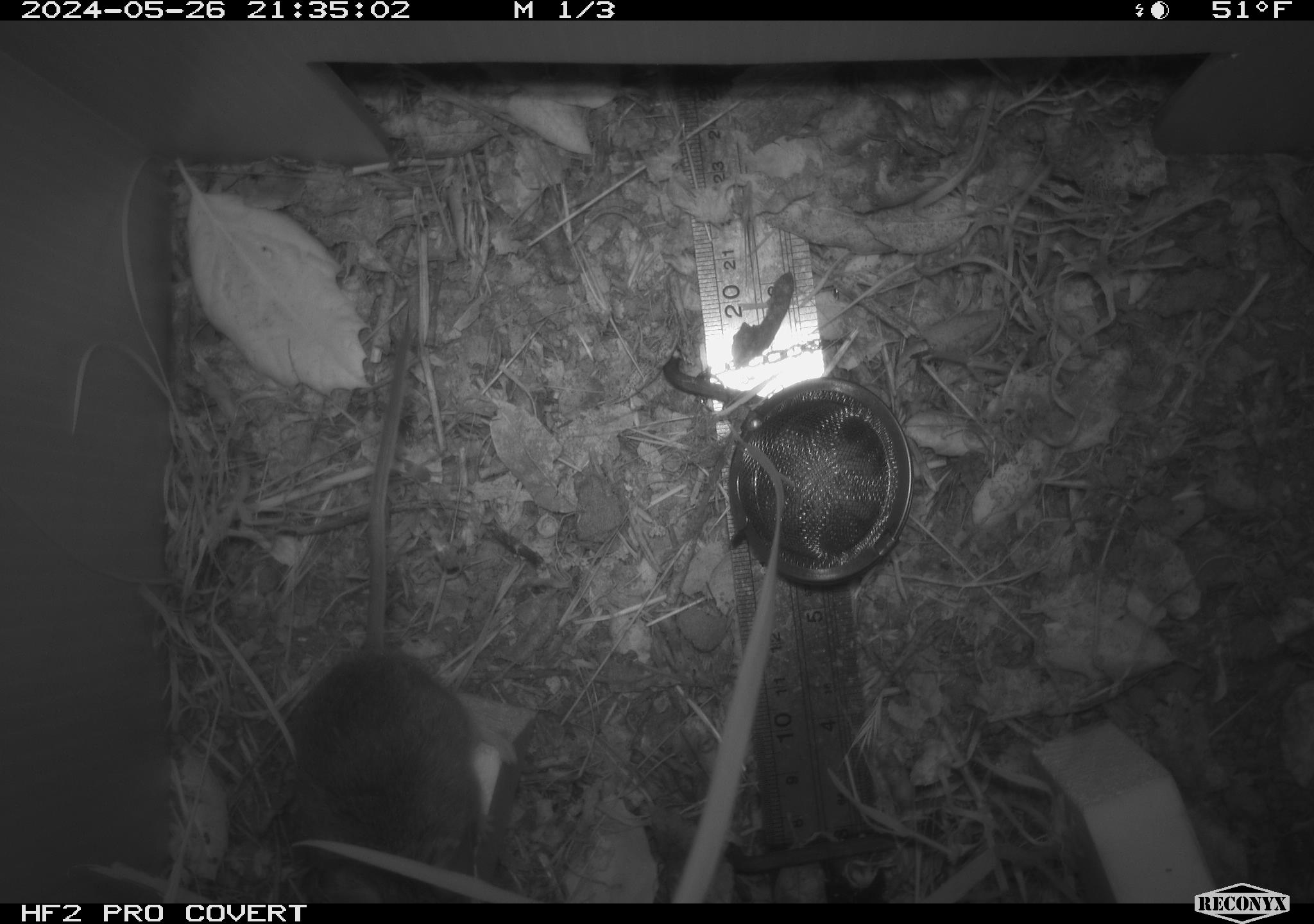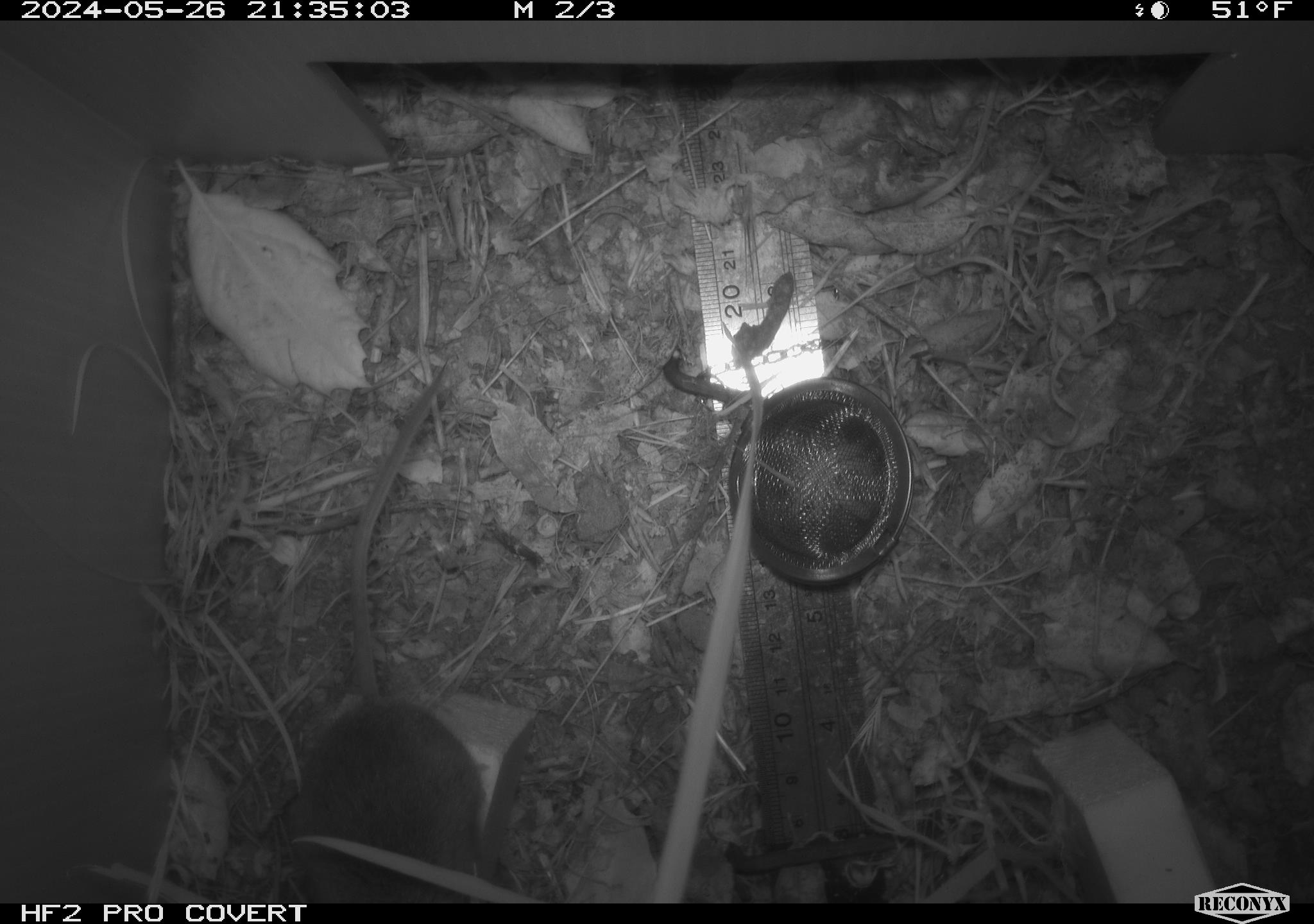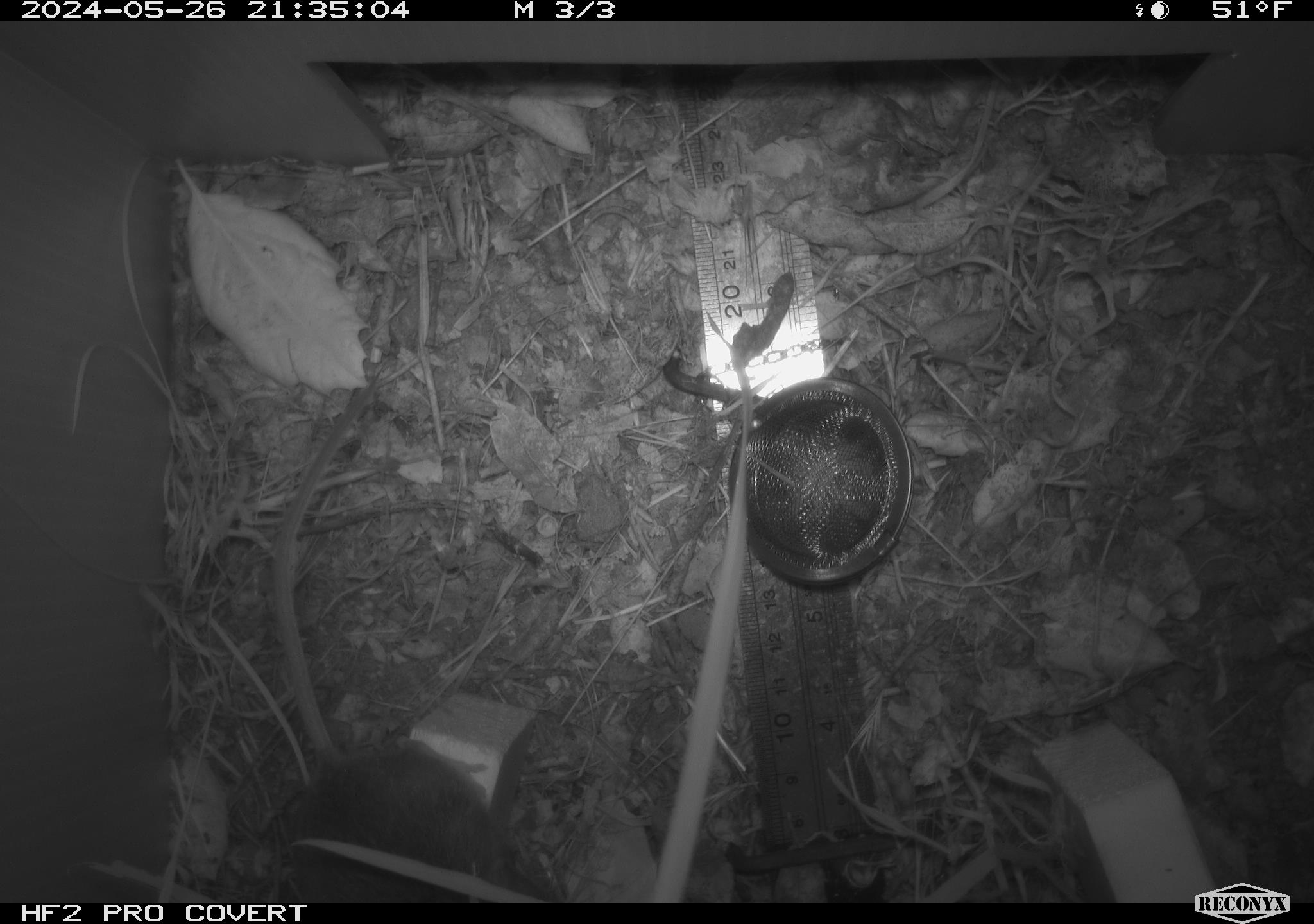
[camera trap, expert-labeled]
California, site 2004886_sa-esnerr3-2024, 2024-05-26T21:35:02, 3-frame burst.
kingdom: Animalia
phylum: Chordata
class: Mammalia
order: Rodentia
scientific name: Rodentia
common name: rodent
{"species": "rodent (Rodentia)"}